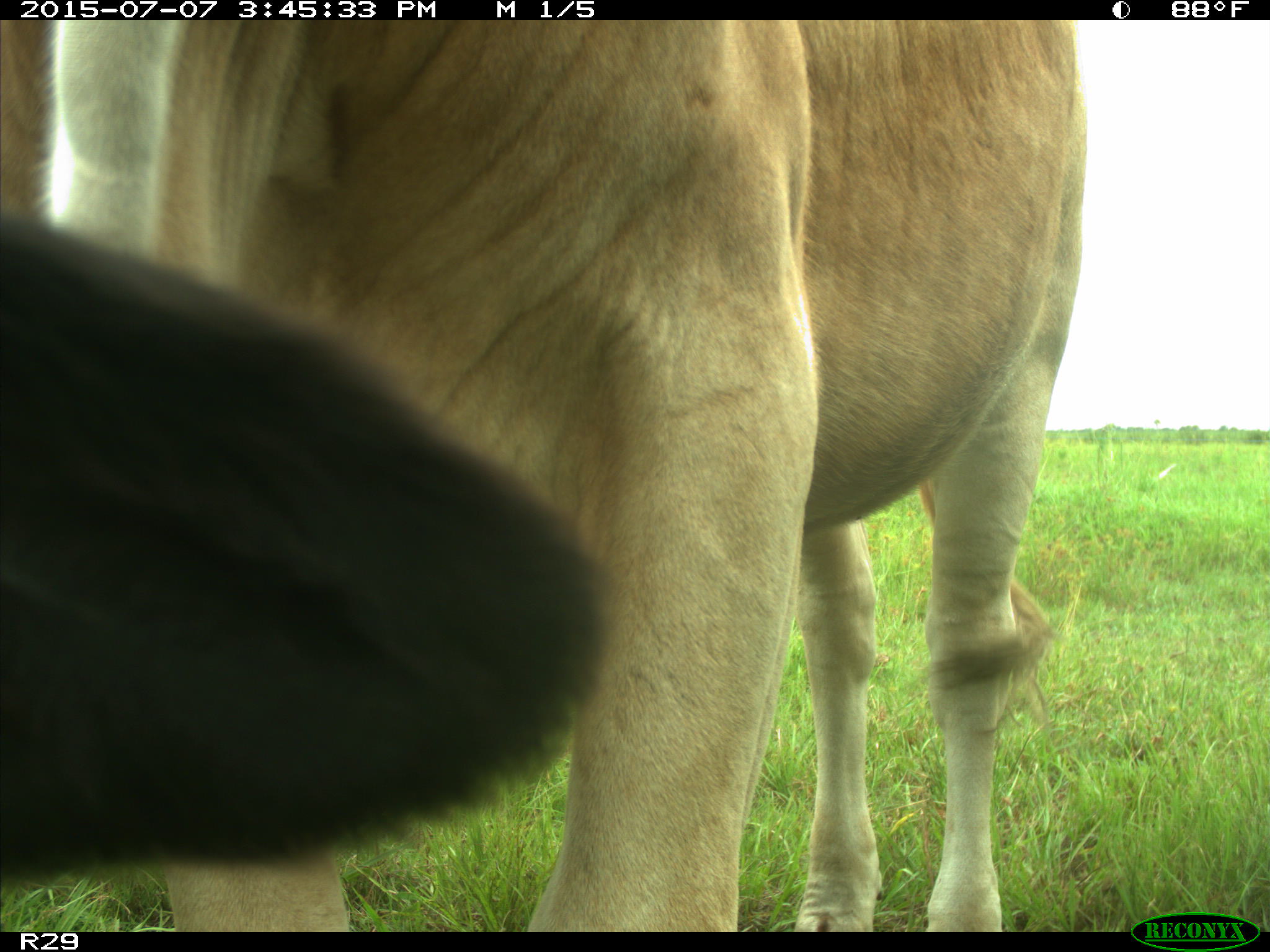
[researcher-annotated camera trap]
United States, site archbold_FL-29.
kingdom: Animalia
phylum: Chordata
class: Mammalia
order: Artiodactyla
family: Bovidae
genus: Bos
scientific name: Bos taurus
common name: domestic cow